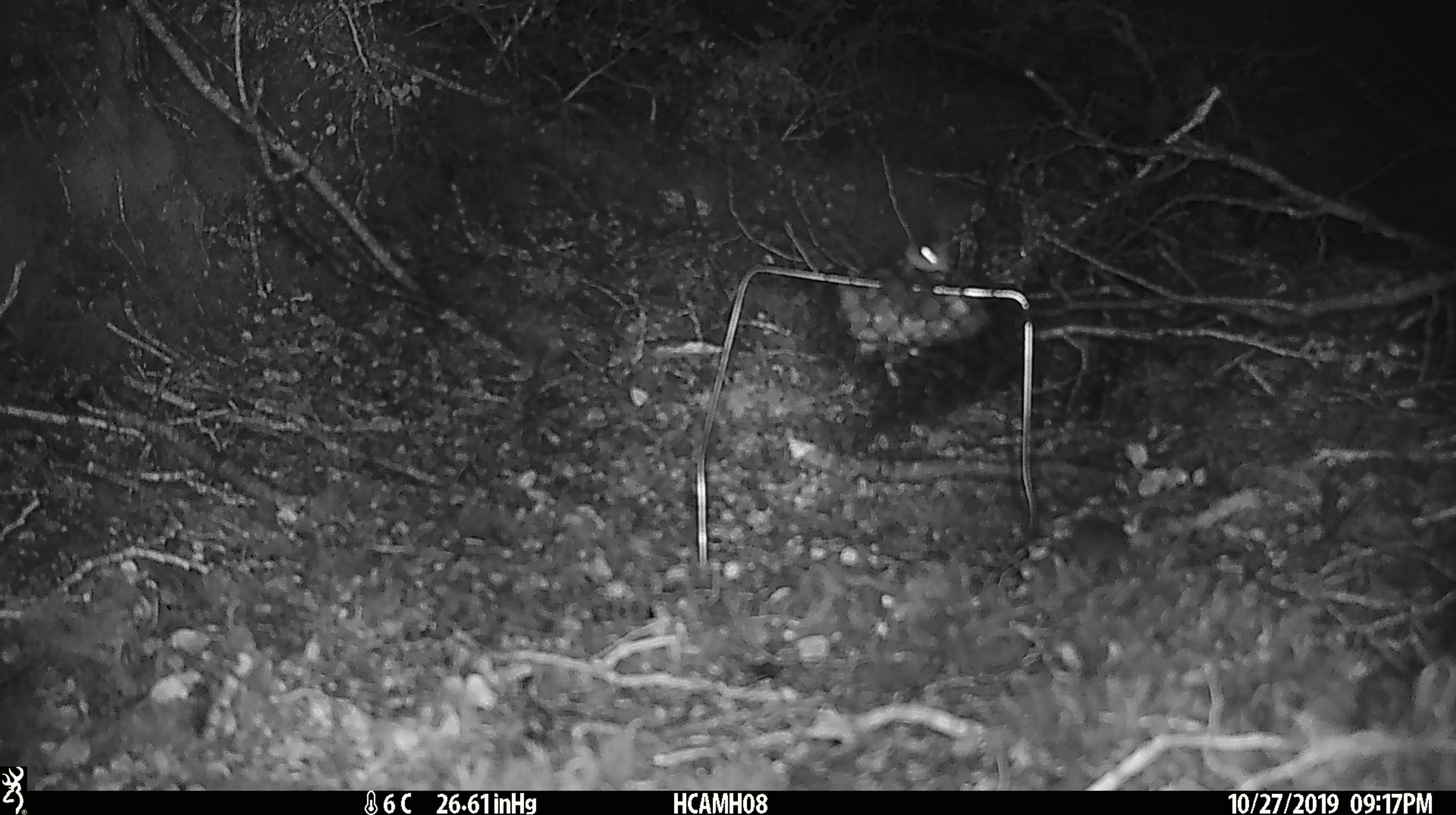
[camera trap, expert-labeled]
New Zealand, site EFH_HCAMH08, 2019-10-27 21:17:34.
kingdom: Animalia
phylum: Chordata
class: Mammalia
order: Rodentia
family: Muridae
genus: Mus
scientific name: Mus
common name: mouse